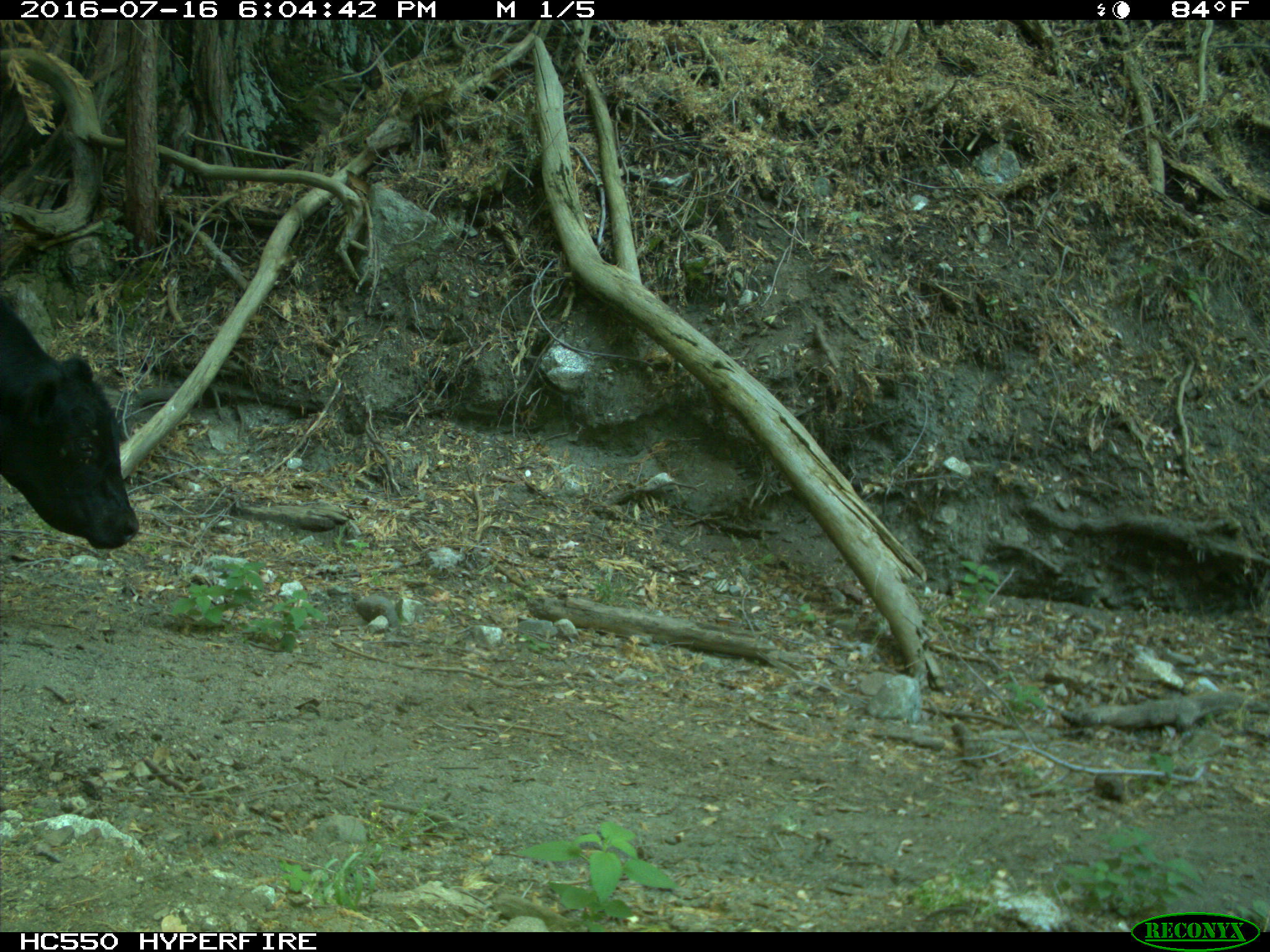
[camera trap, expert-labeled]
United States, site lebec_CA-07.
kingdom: Animalia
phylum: Chordata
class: Mammalia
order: Artiodactyla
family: Bovidae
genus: Bos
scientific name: Bos taurus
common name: domestic cow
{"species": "Bos taurus (domestic cow)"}